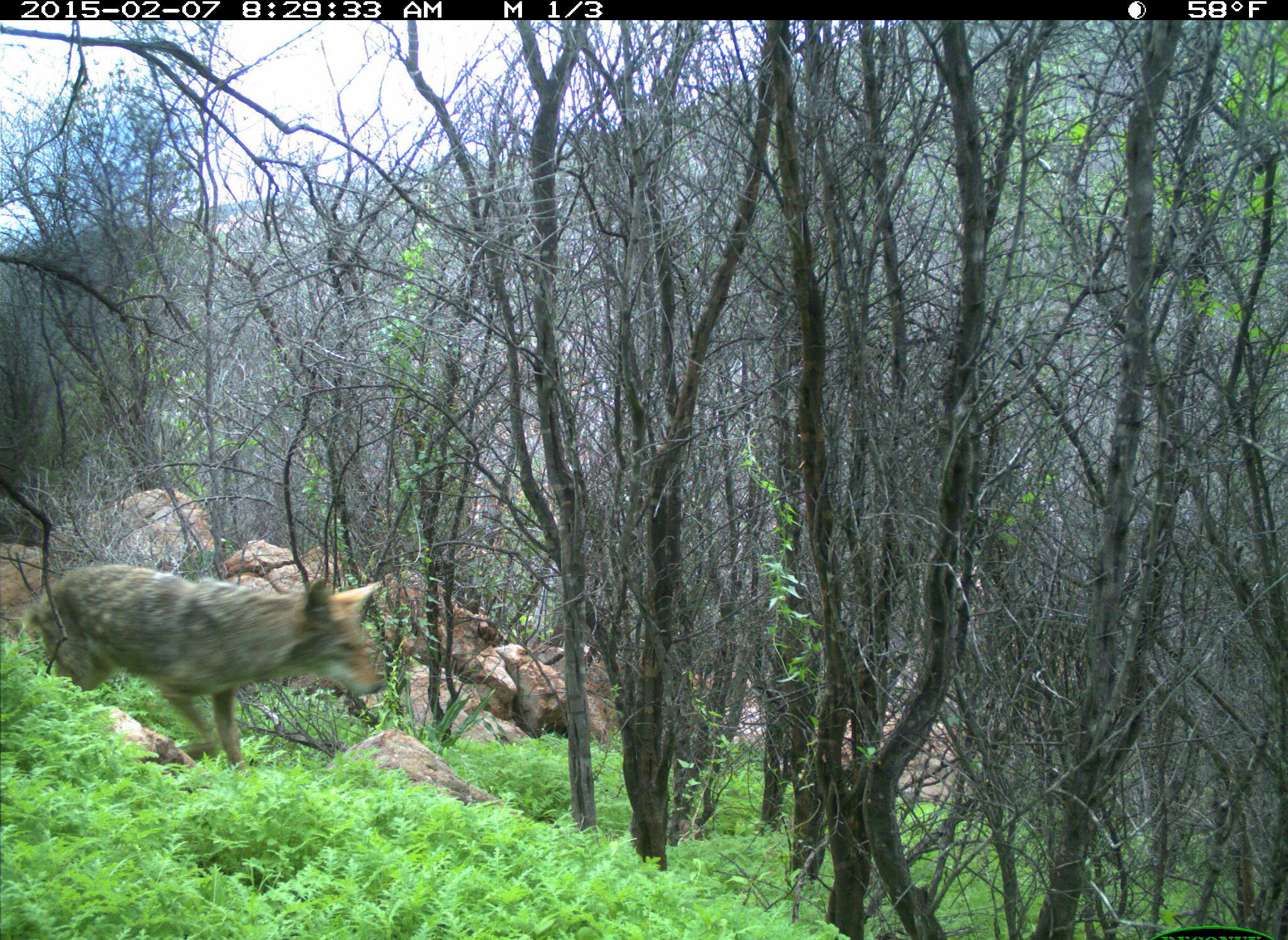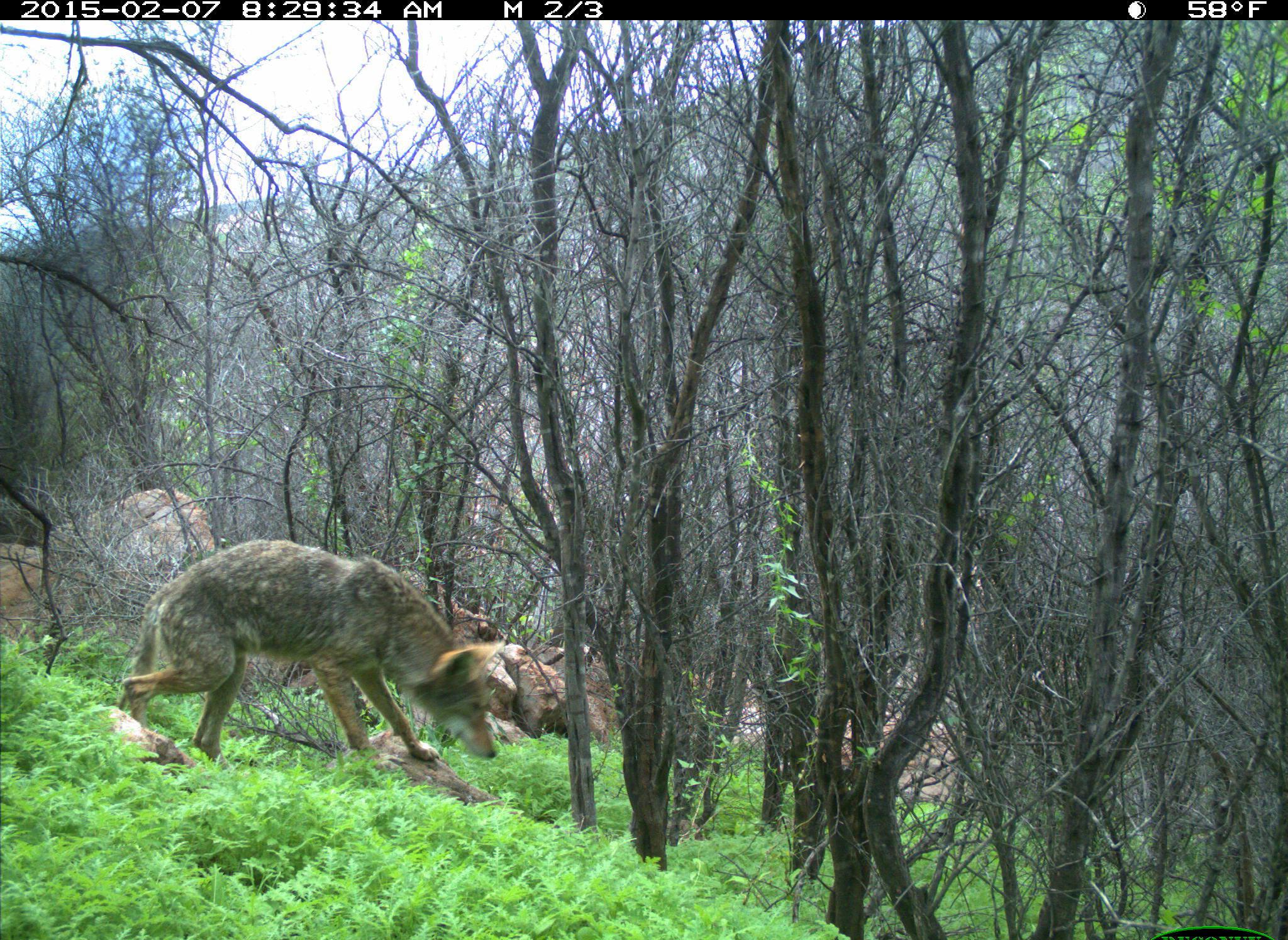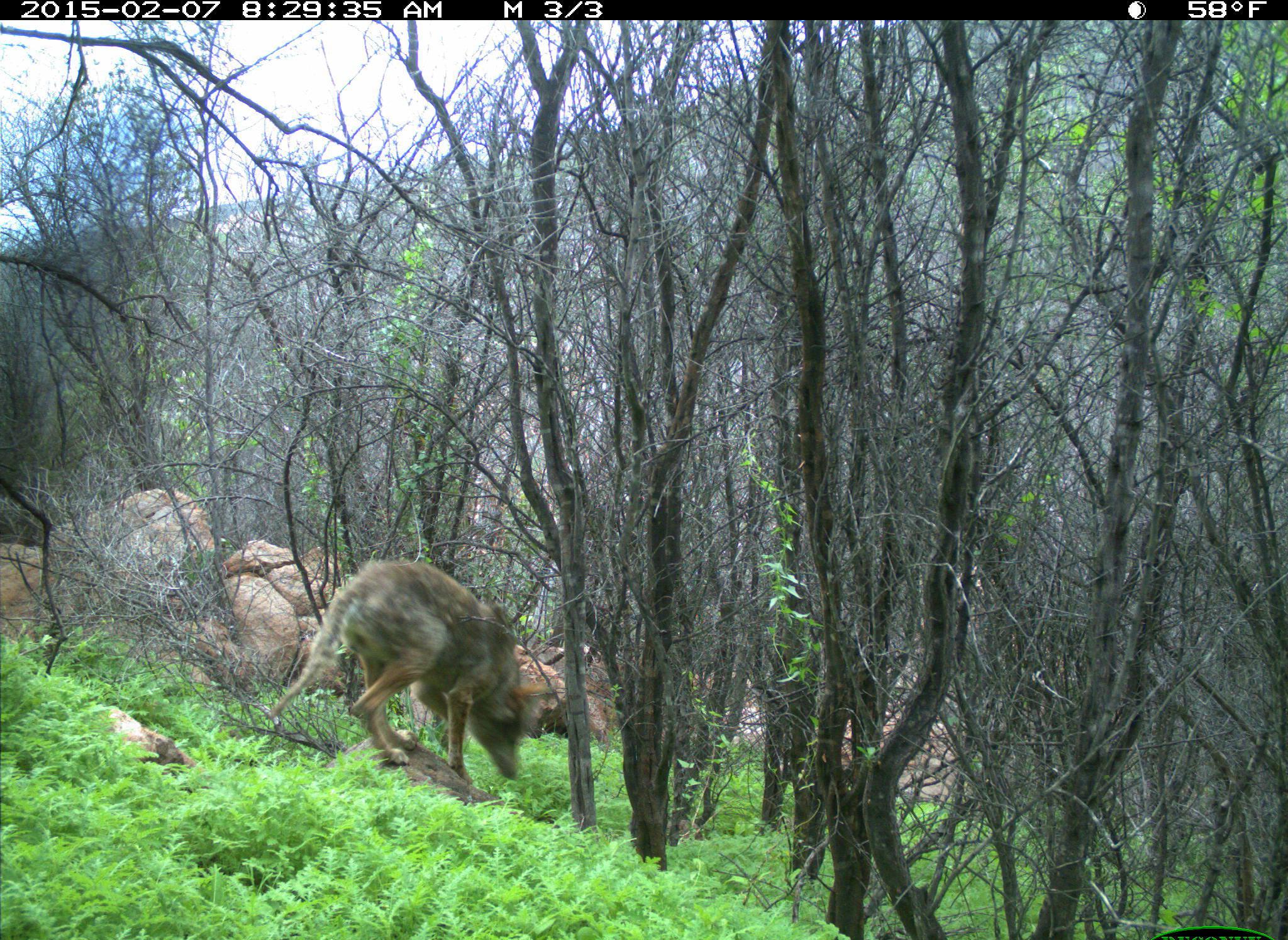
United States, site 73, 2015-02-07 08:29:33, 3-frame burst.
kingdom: Animalia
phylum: Chordata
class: Mammalia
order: Carnivora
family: Canidae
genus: Canis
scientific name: Canis latrans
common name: coyote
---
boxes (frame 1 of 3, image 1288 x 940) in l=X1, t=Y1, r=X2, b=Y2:
coyote: l=27, t=565, r=392, b=773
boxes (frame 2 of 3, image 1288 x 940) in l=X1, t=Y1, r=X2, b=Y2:
coyote: l=115, t=539, r=500, b=763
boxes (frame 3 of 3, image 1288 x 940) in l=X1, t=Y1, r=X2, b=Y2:
coyote: l=265, t=560, r=527, b=784